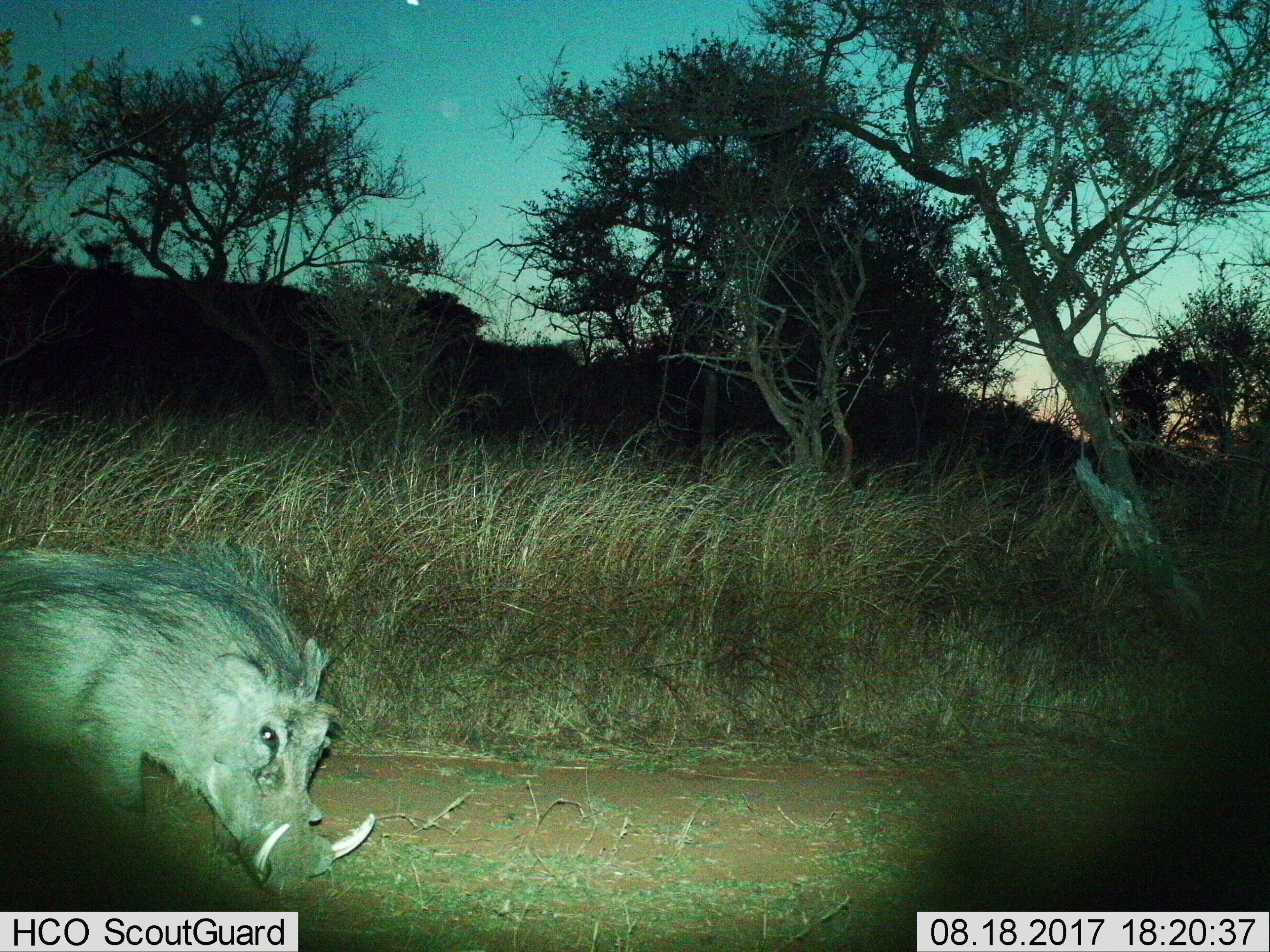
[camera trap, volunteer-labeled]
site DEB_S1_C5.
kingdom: Animalia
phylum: Chordata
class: Mammalia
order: Artiodactyla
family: Suidae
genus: Phacochoerus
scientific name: Phacochoerus africanus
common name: warthog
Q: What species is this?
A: Warthog (Phacochoerus africanus).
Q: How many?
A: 1.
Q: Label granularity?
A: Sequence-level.